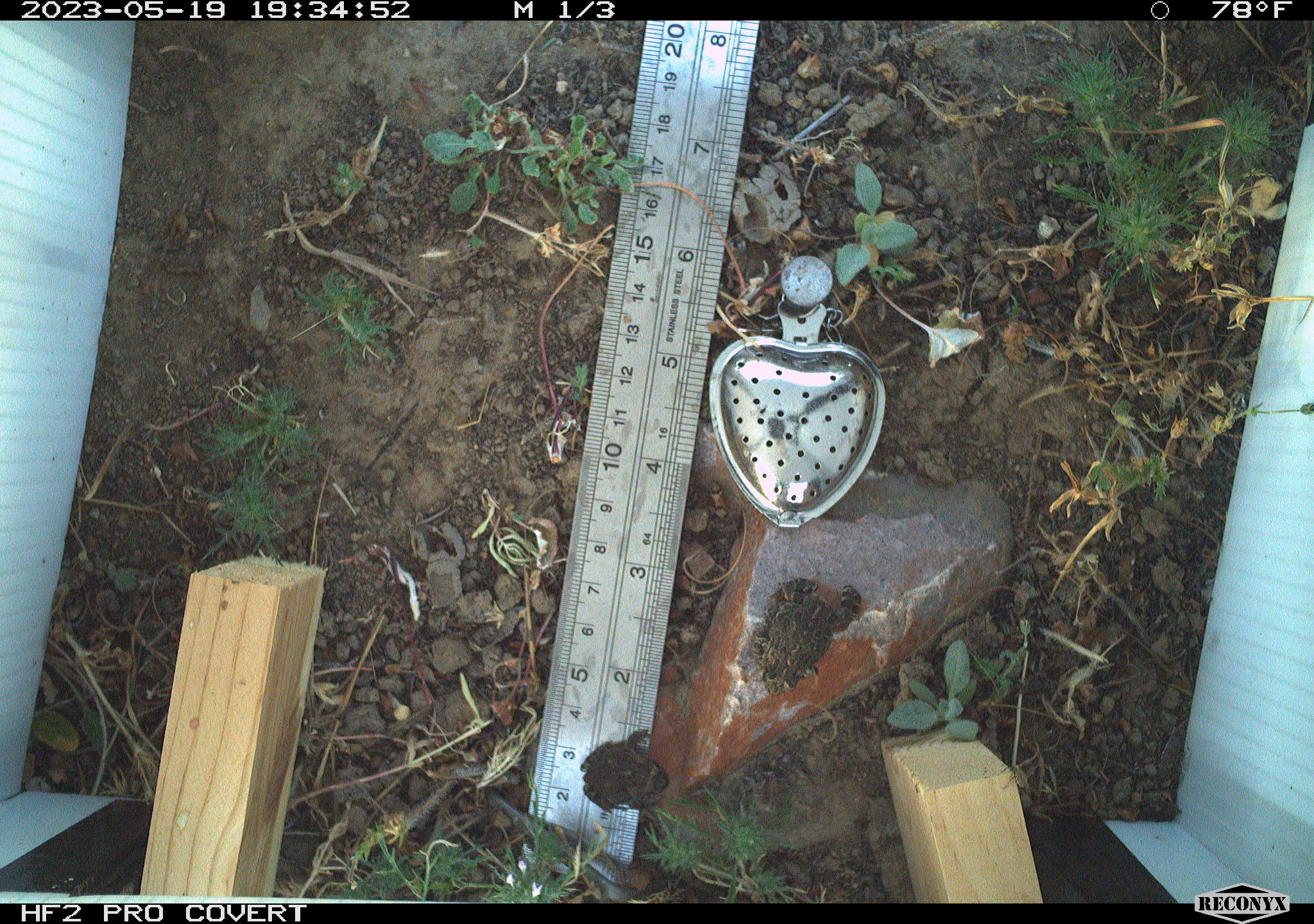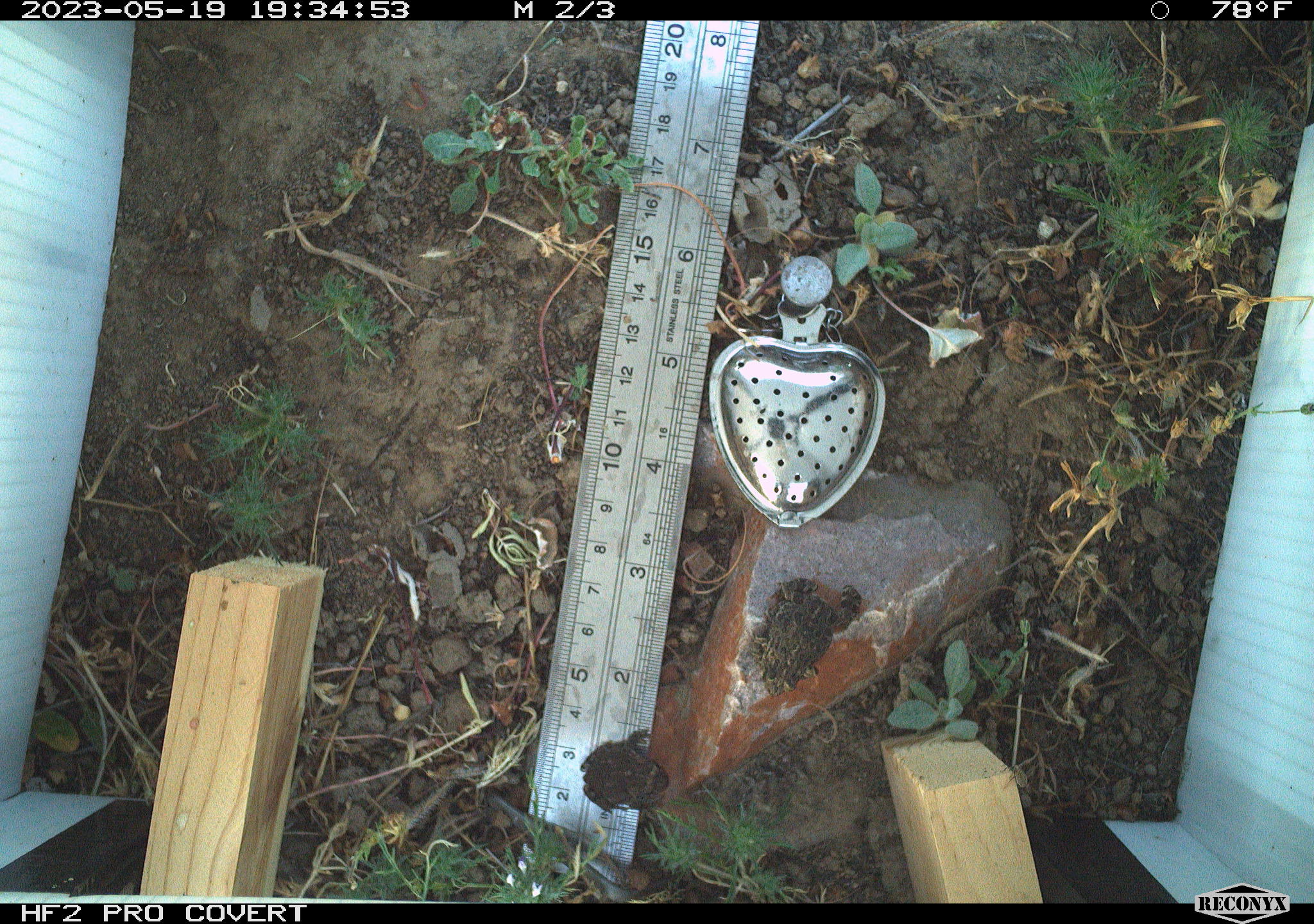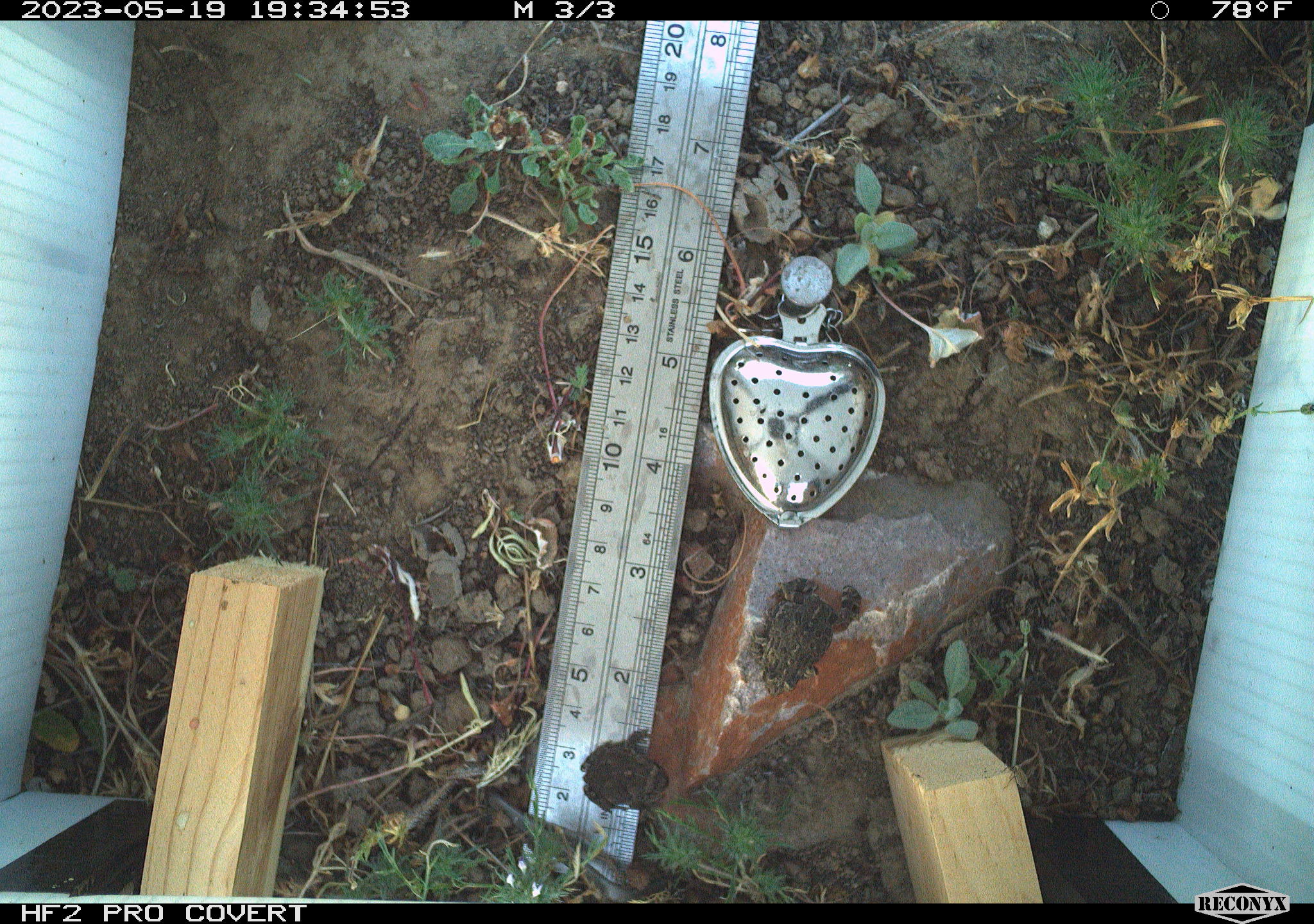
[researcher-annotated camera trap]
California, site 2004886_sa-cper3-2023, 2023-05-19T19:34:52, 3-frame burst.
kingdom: Animalia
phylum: Chordata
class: Amphibia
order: Anura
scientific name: Anura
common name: frogs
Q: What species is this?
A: Frogs (Anura).